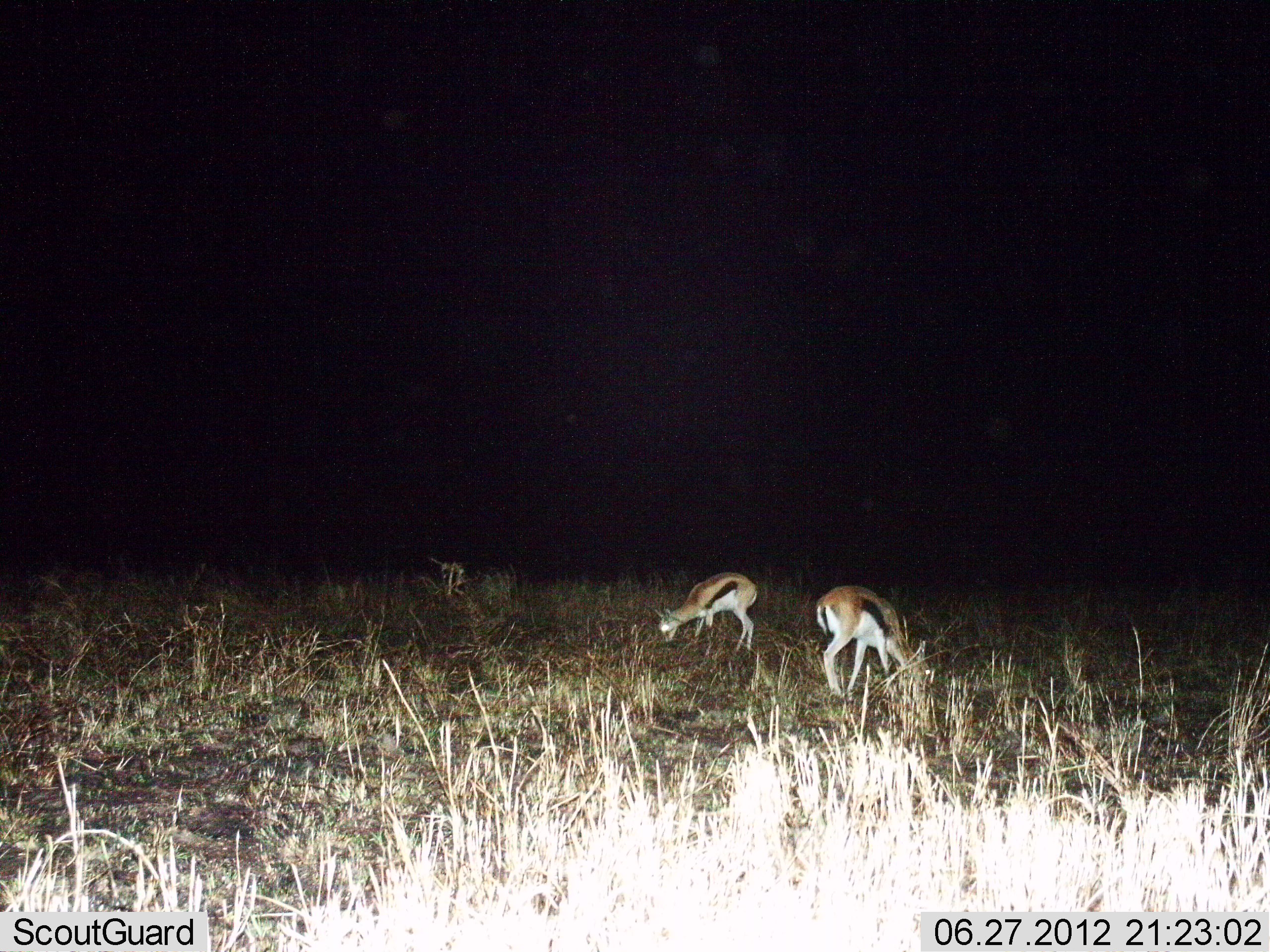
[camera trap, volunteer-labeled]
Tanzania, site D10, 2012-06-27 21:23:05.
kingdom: Animalia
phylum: Chordata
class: Mammalia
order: Artiodactyla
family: Bovidae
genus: Eudorcas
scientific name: Eudorcas thomsonii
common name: thomson's gazelle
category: gazellethomsons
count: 3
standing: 30%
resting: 0%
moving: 0%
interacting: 0%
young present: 10%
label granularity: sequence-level